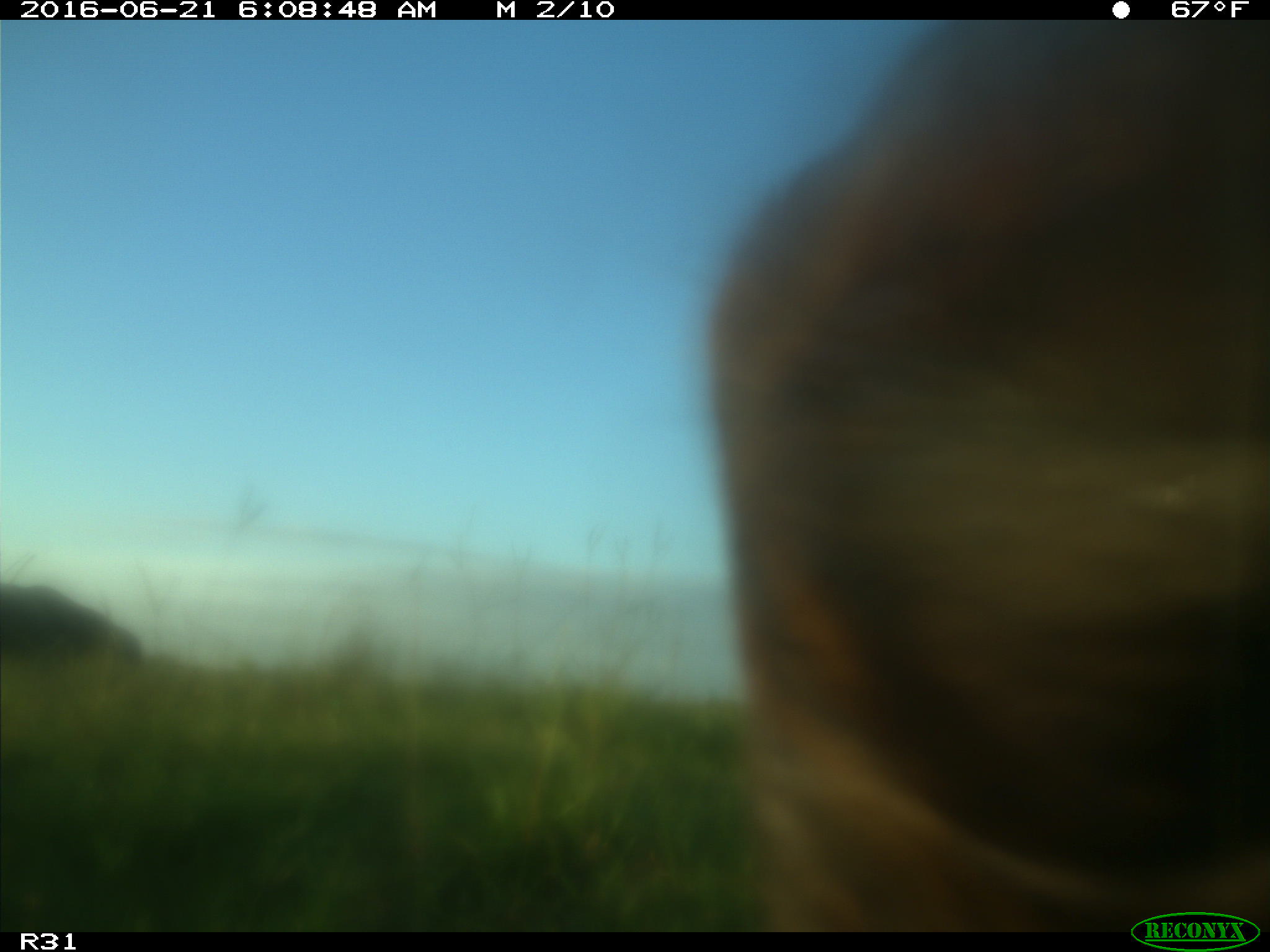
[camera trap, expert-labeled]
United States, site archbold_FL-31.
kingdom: Animalia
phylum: Chordata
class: Mammalia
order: Artiodactyla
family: Bovidae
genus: Bos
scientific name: Bos taurus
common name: domestic cow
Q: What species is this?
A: Bos taurus (domestic cow).